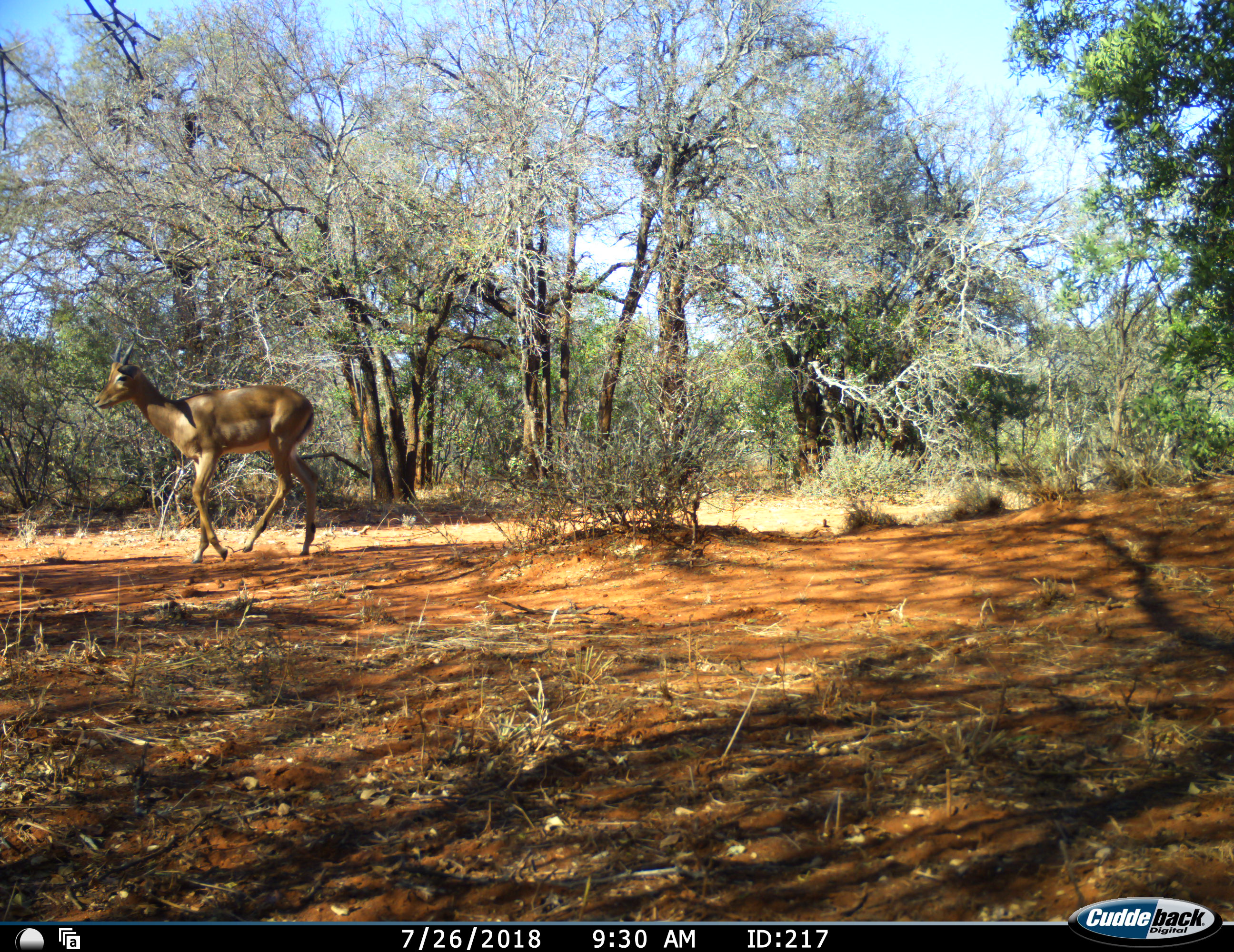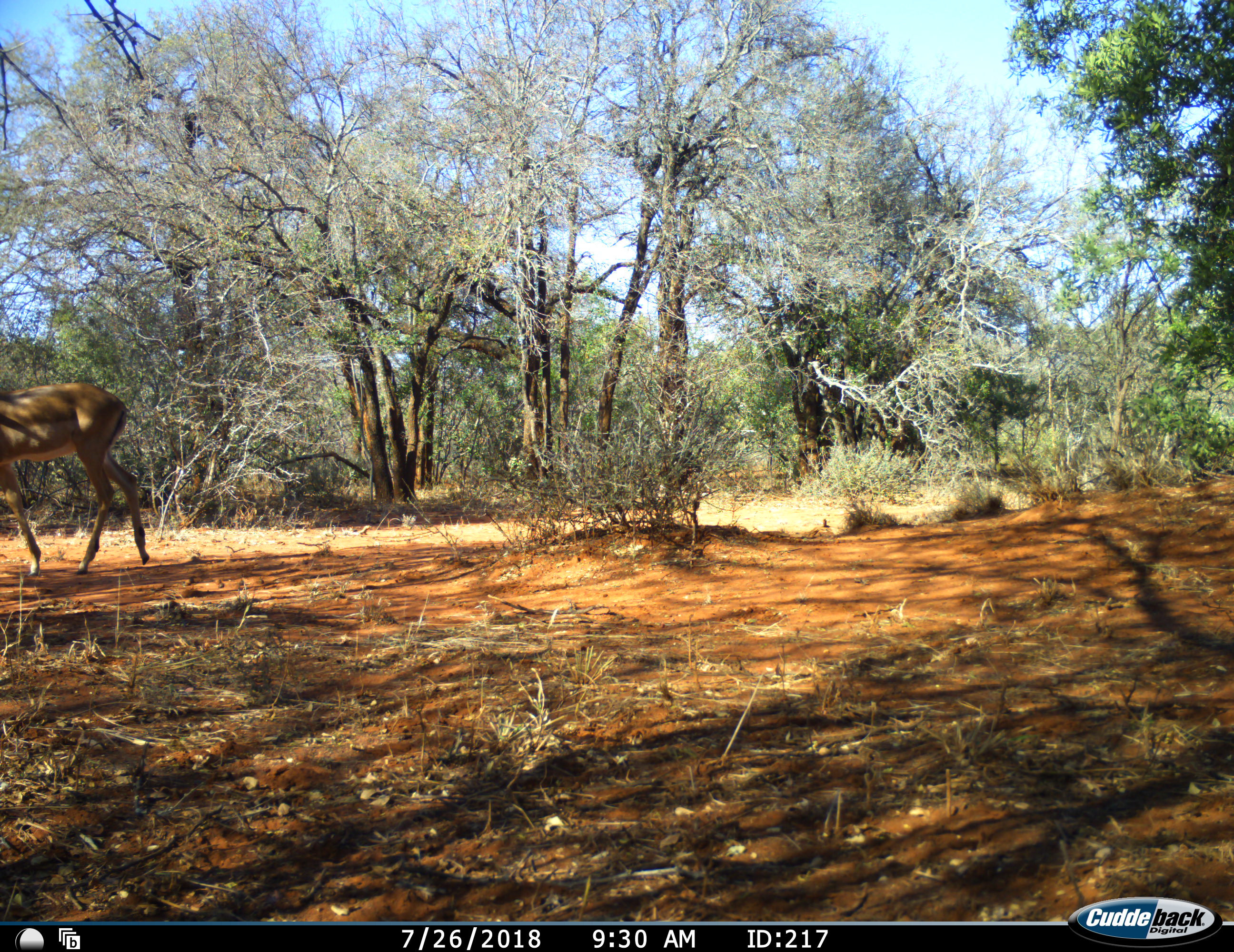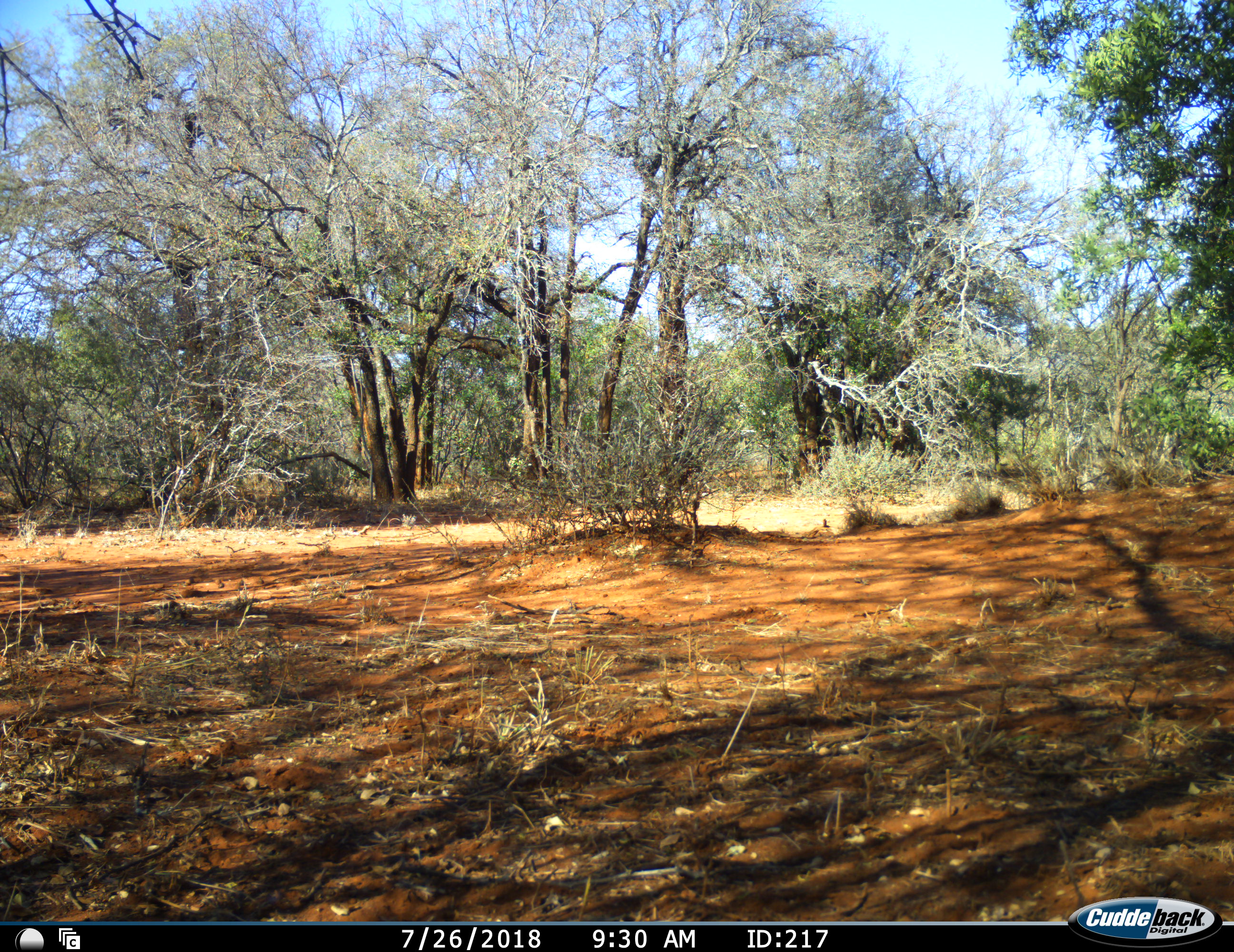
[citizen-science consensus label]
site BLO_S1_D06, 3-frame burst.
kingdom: Animalia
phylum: Chordata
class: Mammalia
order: Artiodactyla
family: Bovidae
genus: Aepyceros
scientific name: Aepyceros melampus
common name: impala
Impala (Aepyceros melampus), count 1. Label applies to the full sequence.